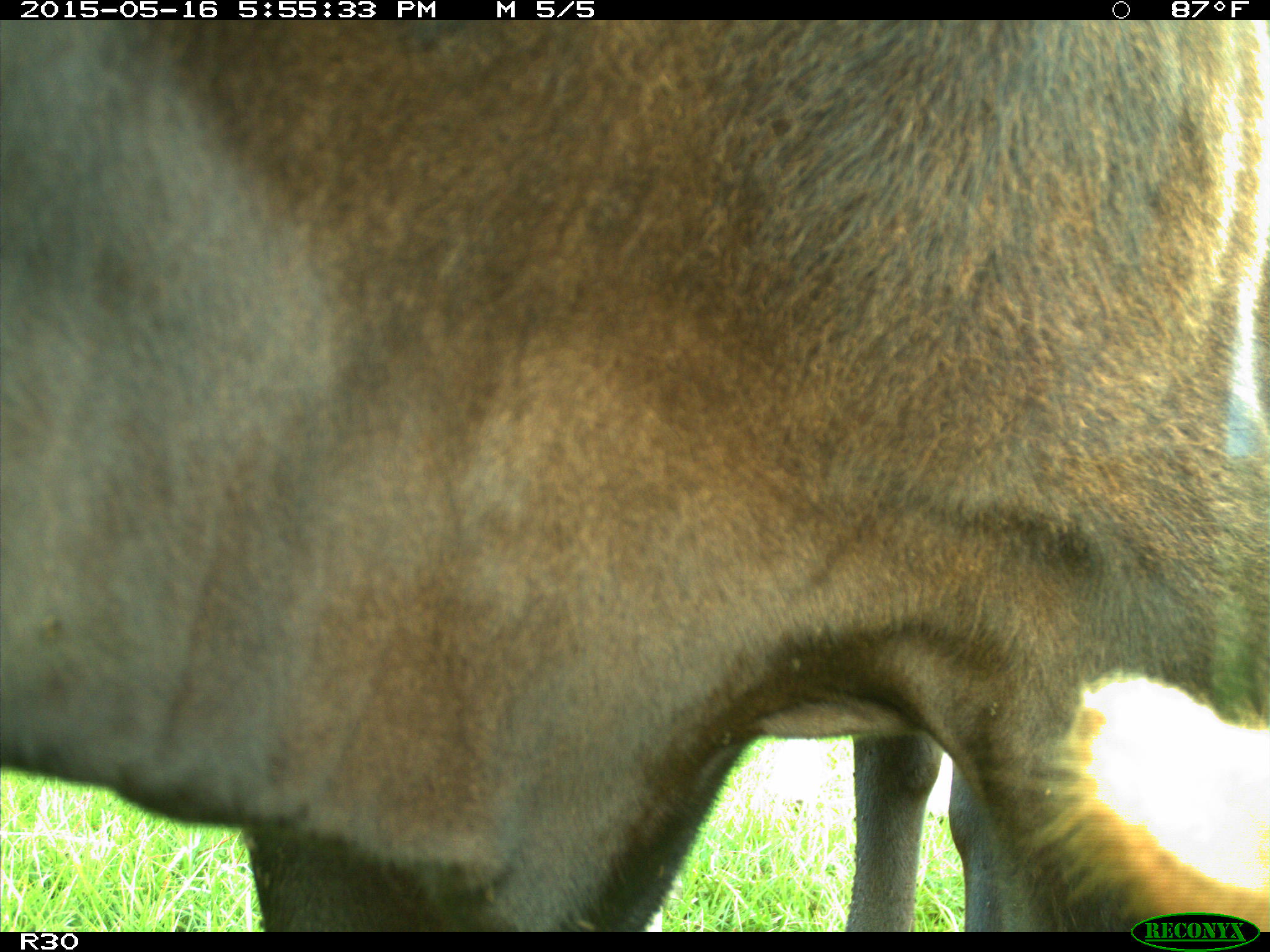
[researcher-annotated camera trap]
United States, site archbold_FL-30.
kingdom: Animalia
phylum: Chordata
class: Mammalia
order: Artiodactyla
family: Bovidae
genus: Bos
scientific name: Bos taurus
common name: domestic cow